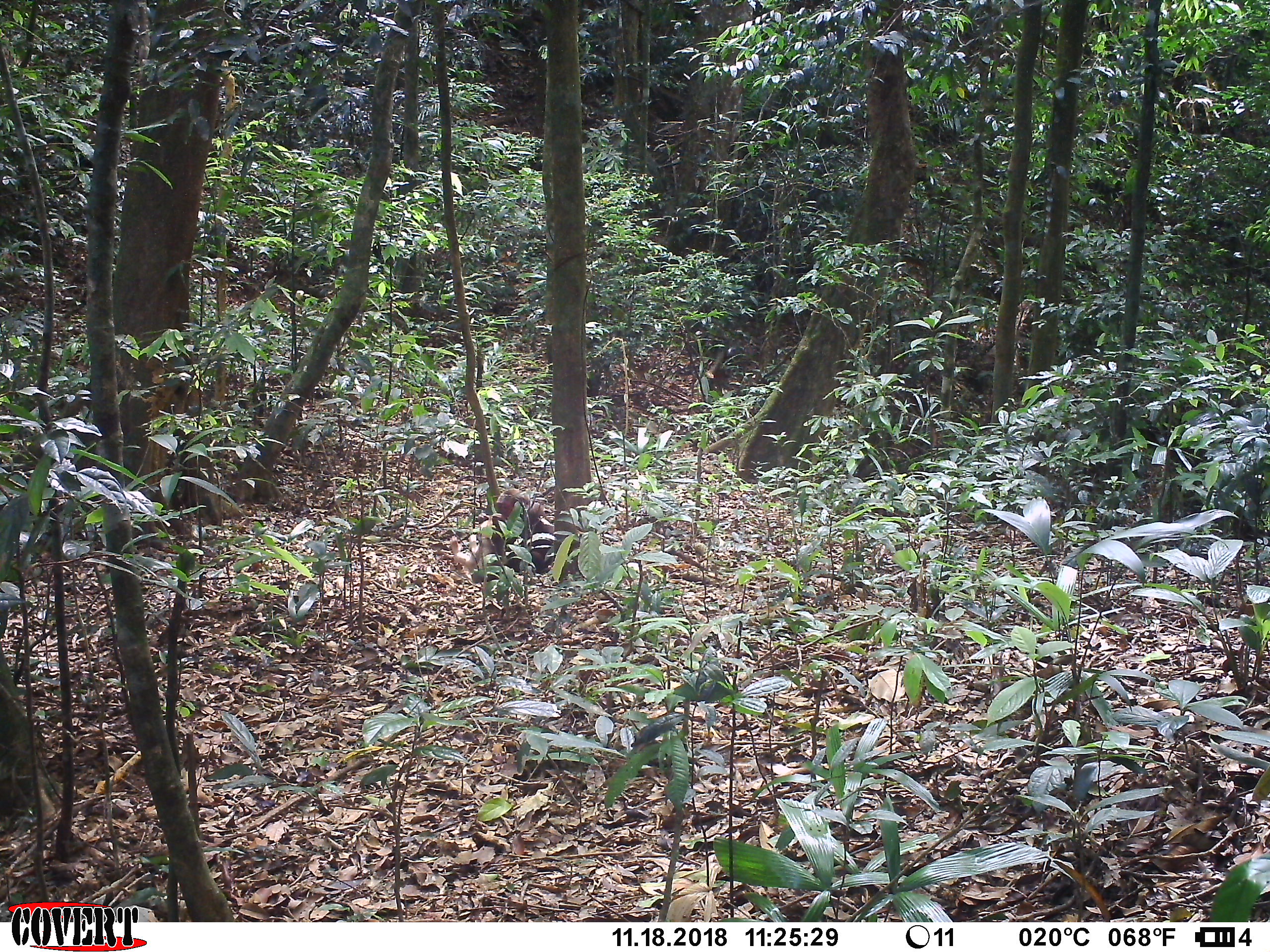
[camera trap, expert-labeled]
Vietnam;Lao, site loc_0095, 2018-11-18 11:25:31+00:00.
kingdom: Animalia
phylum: Chordata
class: Mammalia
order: Primates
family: Cercopithecidae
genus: Macaca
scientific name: Macaca arctoides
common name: stump-tailed macaque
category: stump tailed macaque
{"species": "stump tailed macaque (stump-tailed macaque) (Macaca arctoides)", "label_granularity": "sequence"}